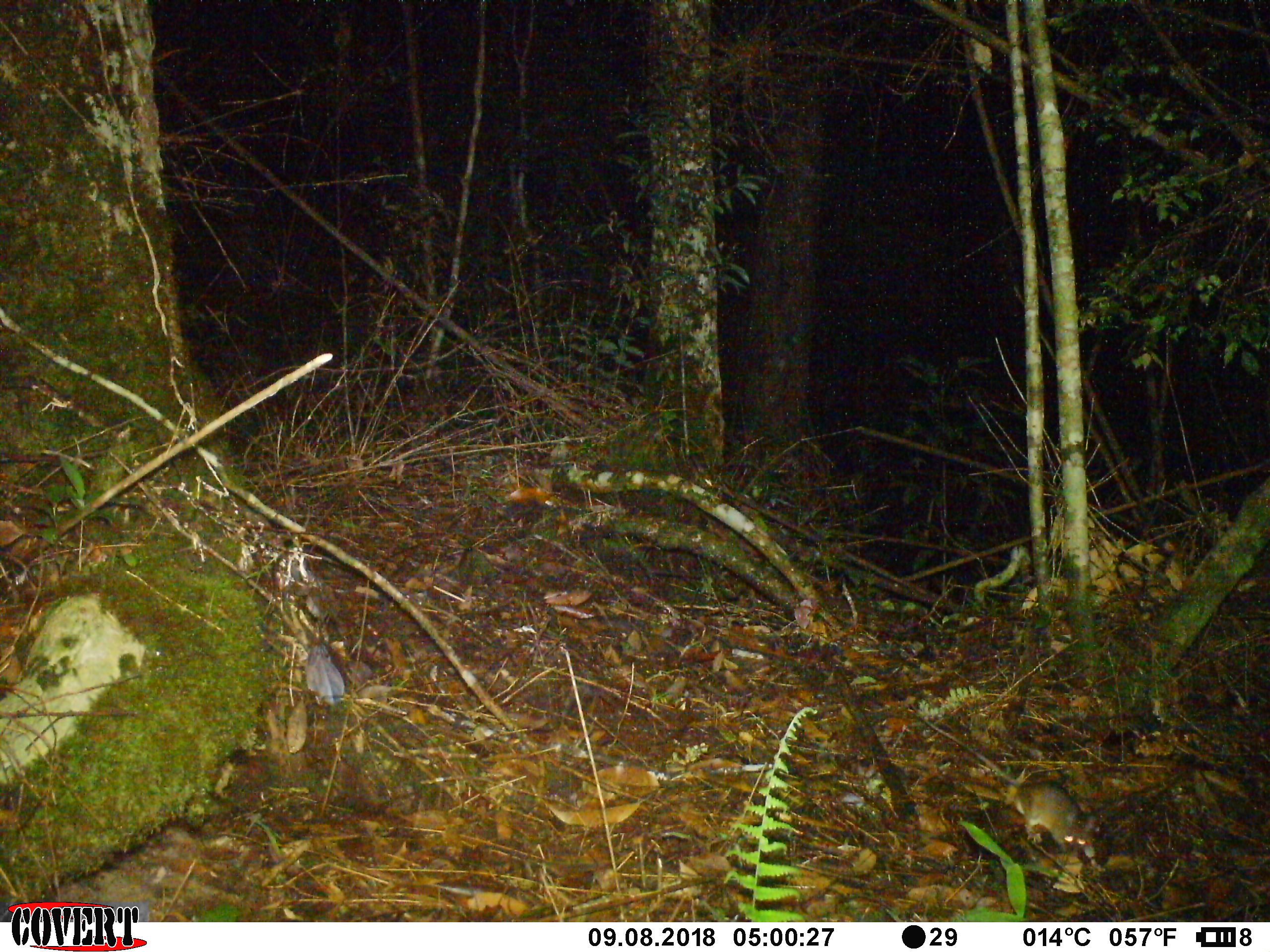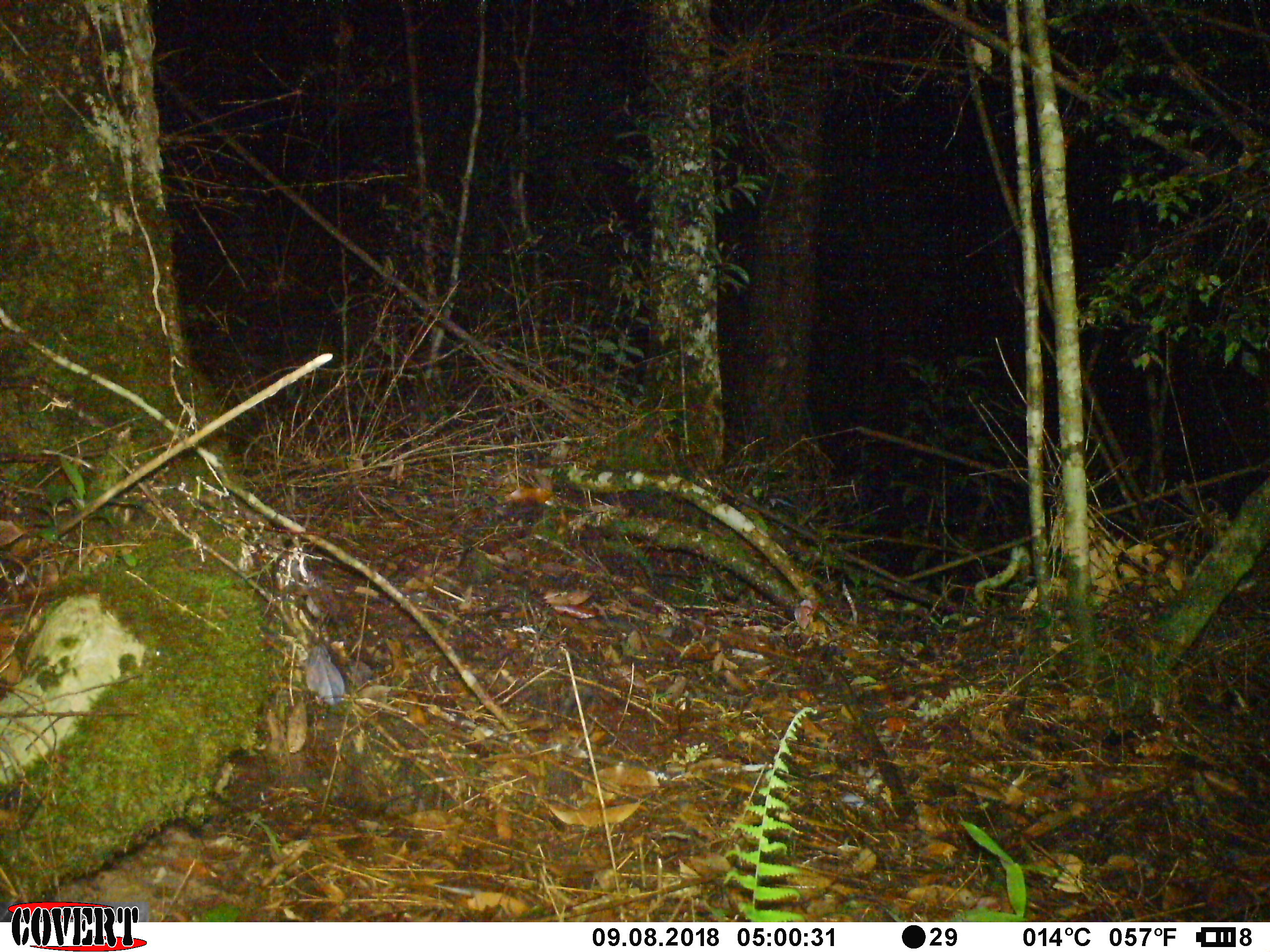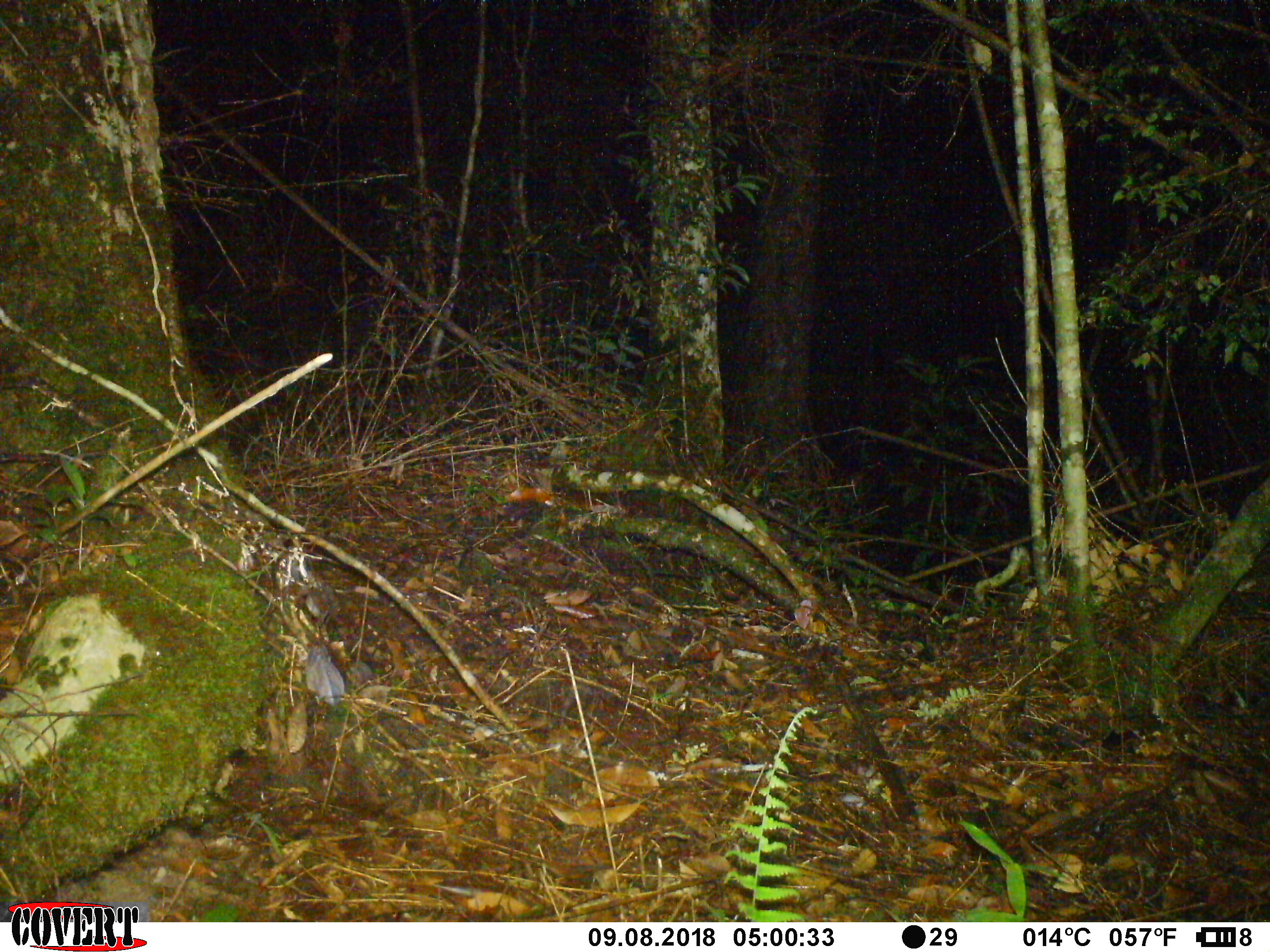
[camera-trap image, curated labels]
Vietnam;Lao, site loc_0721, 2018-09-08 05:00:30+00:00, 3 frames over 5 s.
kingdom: Animalia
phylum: Chordata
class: Mammalia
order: Rodentia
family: Muridae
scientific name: Muridae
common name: old-world mice and rats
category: unidentified murid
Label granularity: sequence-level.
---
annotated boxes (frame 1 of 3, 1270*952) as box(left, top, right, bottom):
unidentified murid: box(907, 701, 1107, 872)